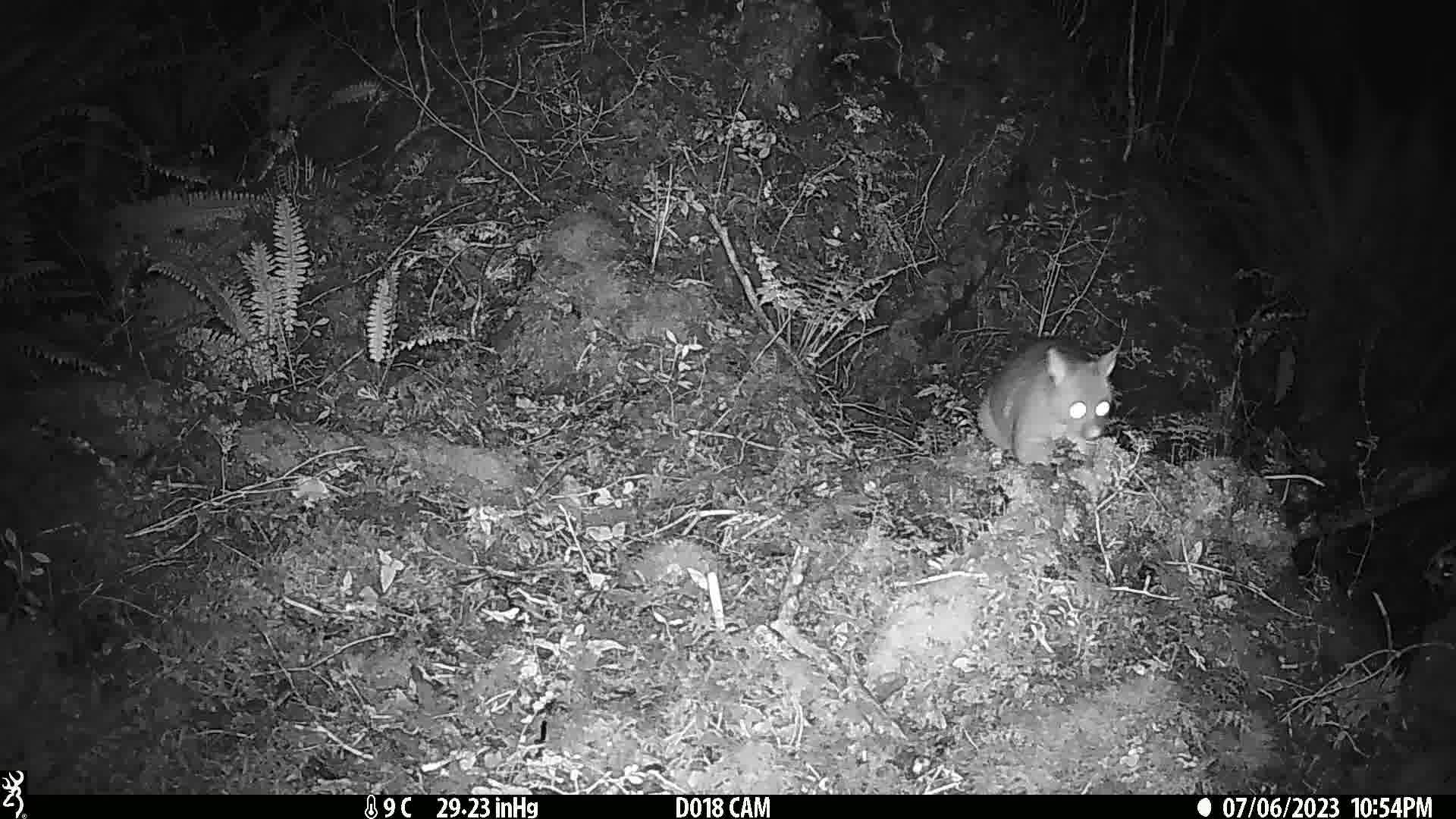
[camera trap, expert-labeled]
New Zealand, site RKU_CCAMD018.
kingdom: Animalia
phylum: Chordata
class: Mammalia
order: Diprotodontia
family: Phalangeridae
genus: Trichosurus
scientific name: Trichosurus vulpecula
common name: common brushtail possum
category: possum